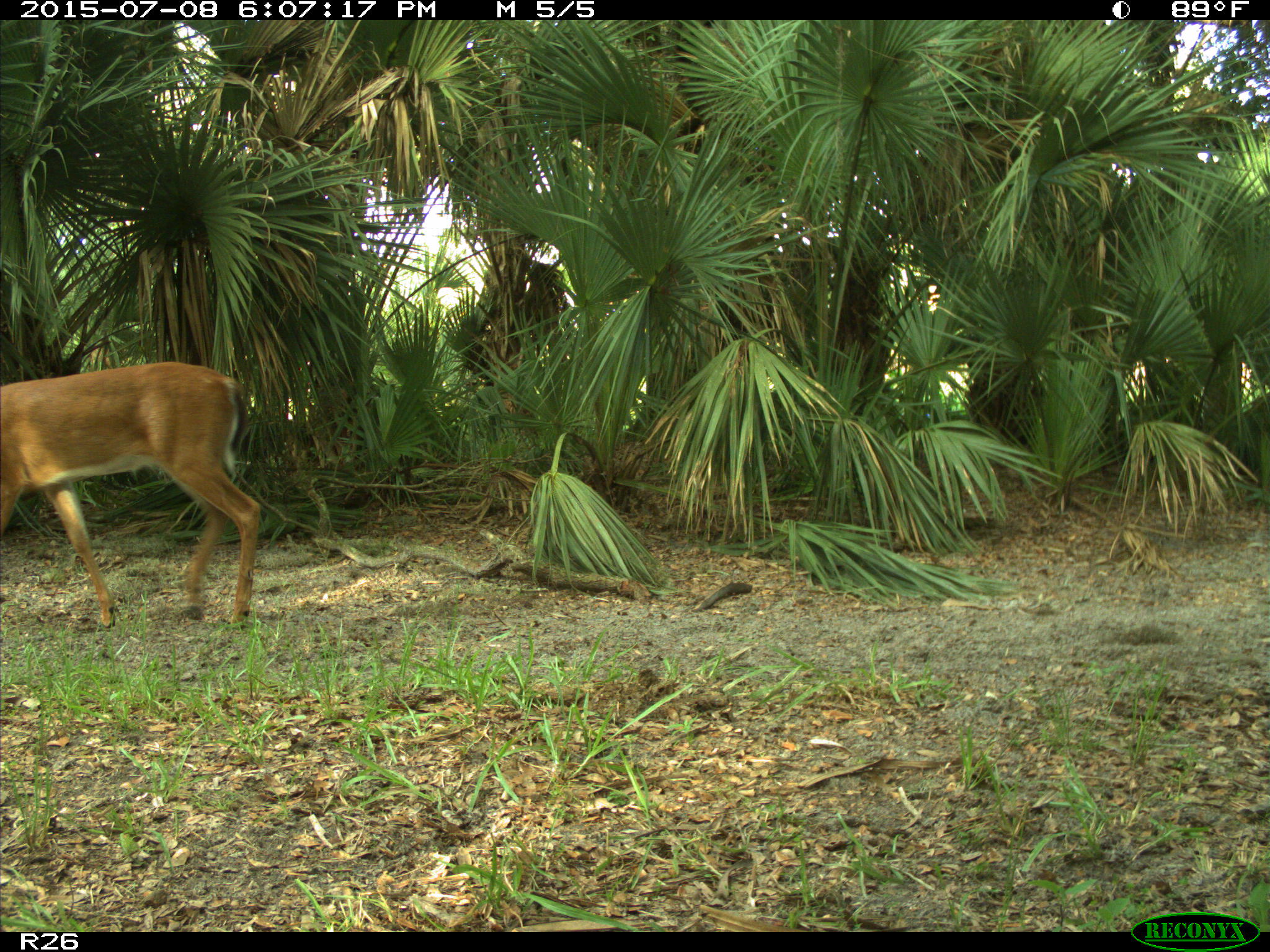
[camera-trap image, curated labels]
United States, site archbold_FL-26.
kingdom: Animalia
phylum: Chordata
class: Mammalia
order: Artiodactyla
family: Cervidae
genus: Odocoileus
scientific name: Odocoileus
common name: deer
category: unidentified deer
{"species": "unidentified deer (deer) (Odocoileus)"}